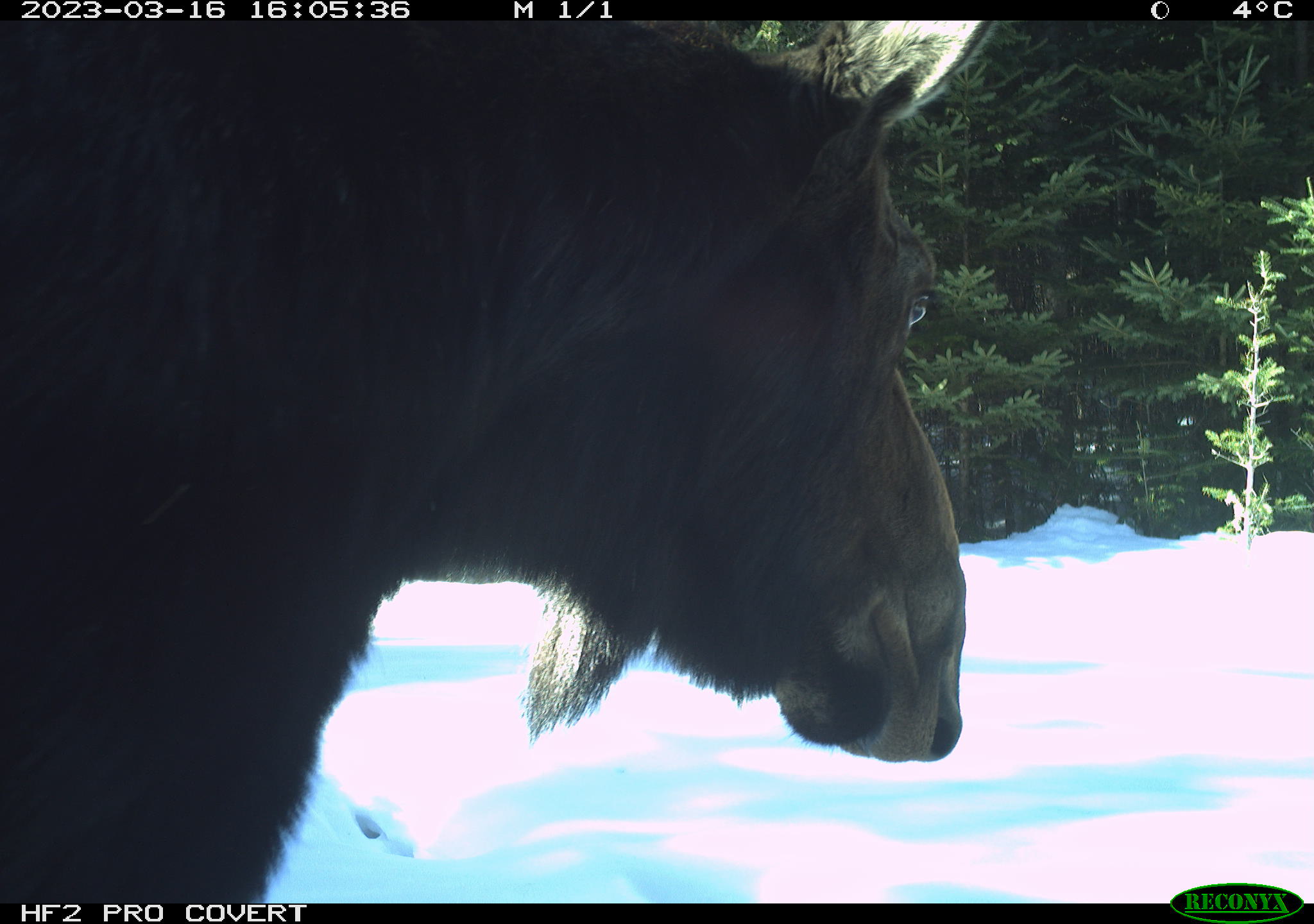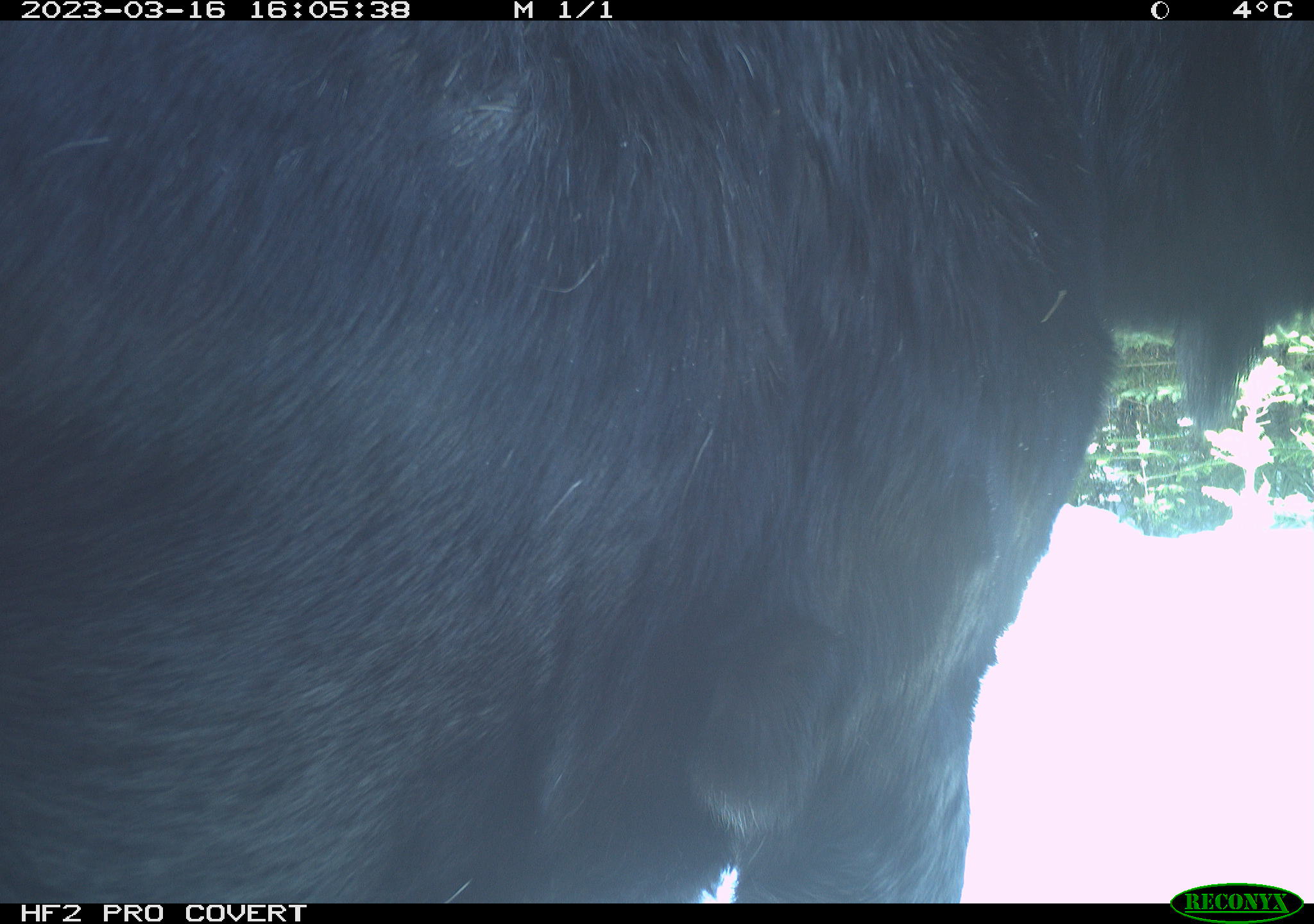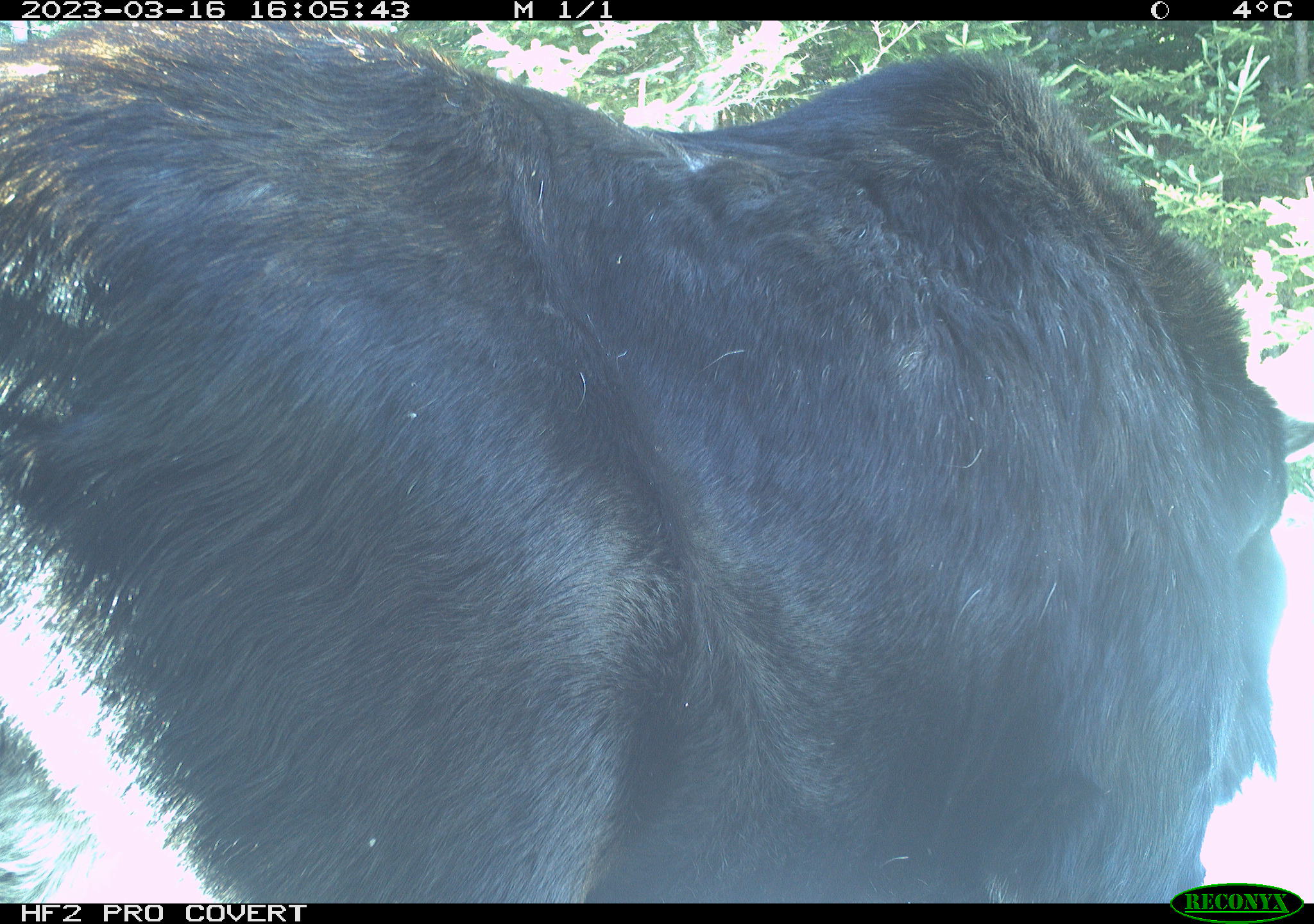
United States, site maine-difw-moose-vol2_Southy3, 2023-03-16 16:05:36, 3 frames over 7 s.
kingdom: Animalia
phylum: Chordata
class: Mammalia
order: Artiodactyla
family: Cervidae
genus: Alces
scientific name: Alces alces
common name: moose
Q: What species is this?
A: Moose (Alces alces).